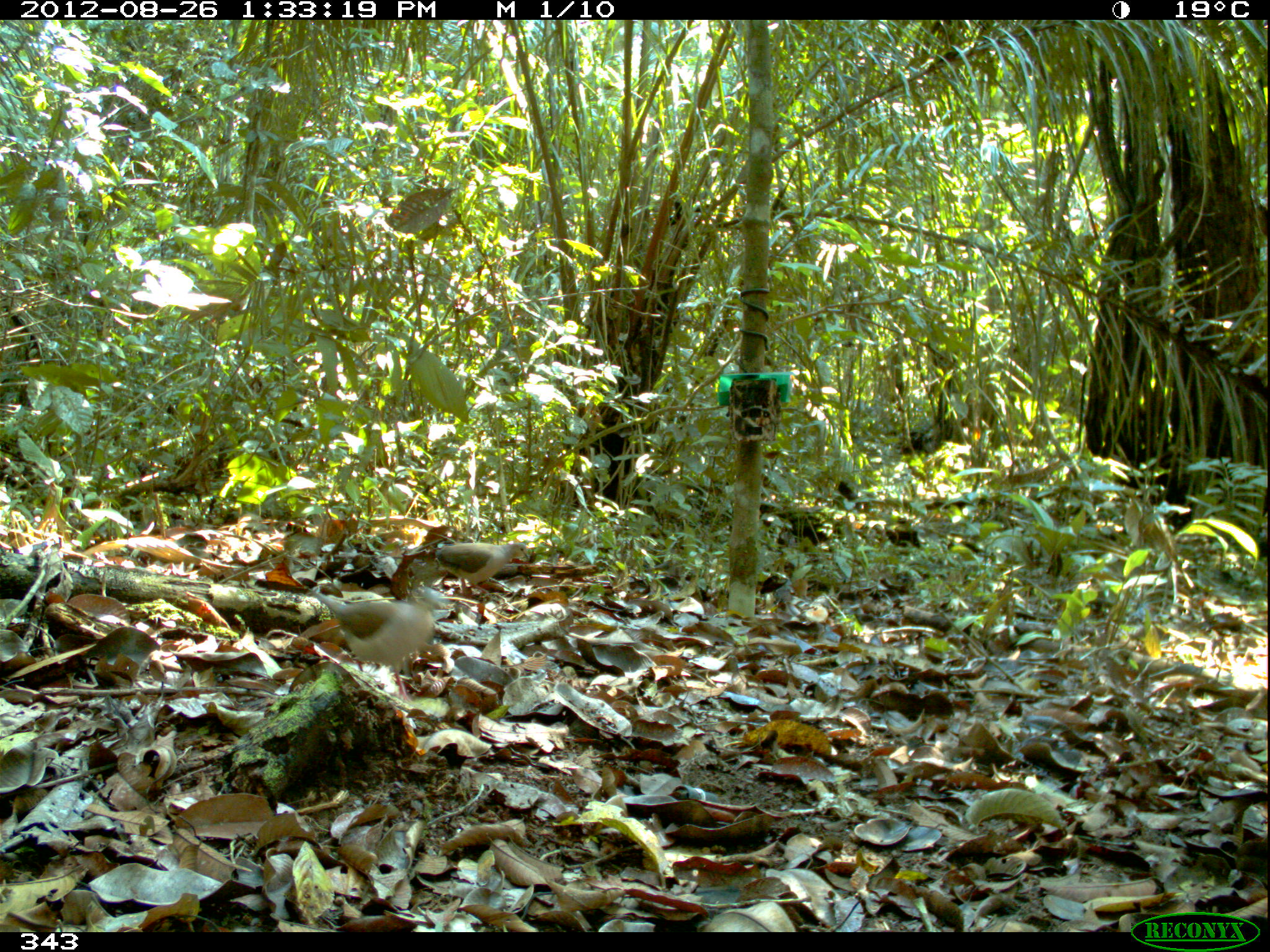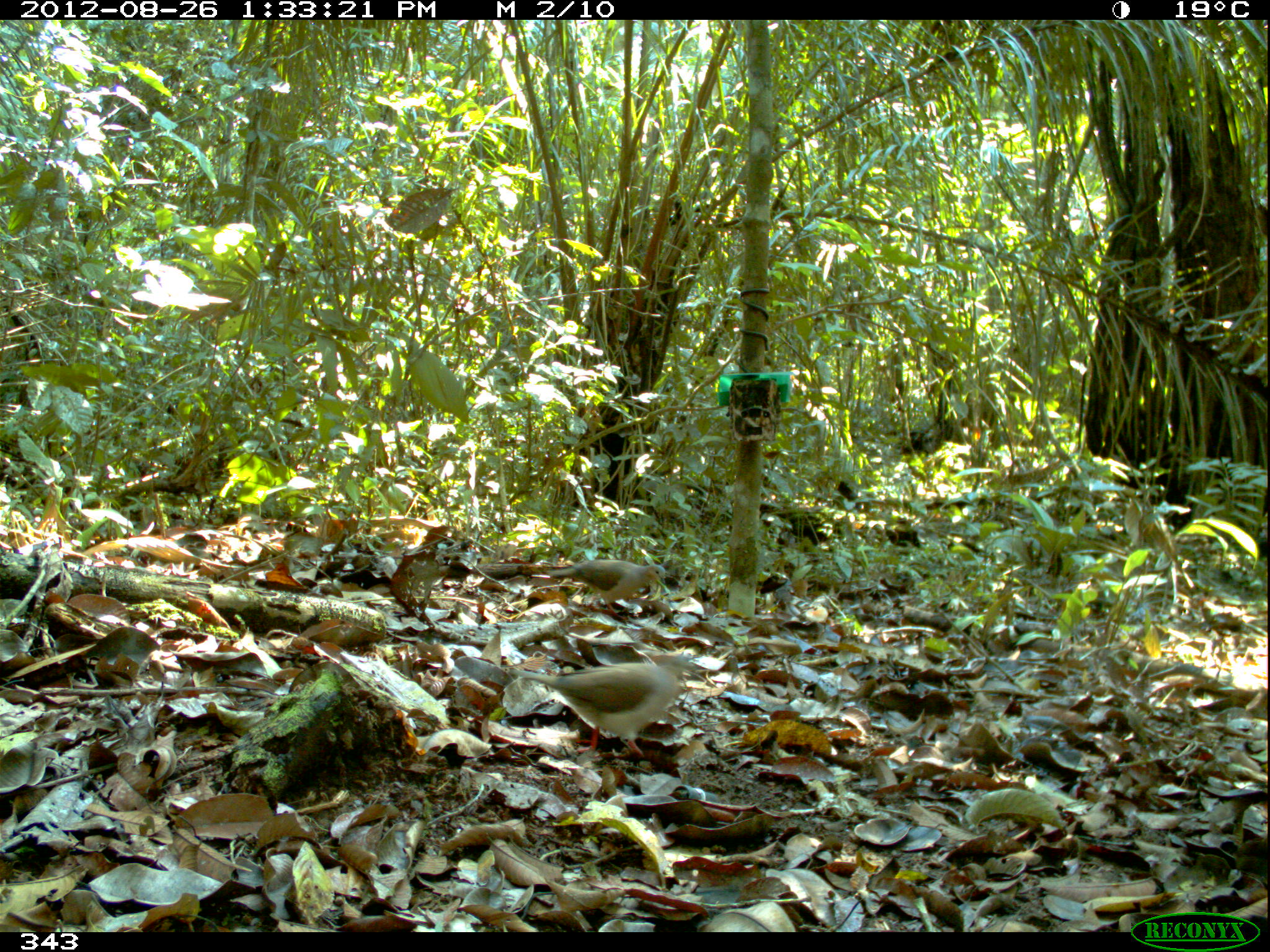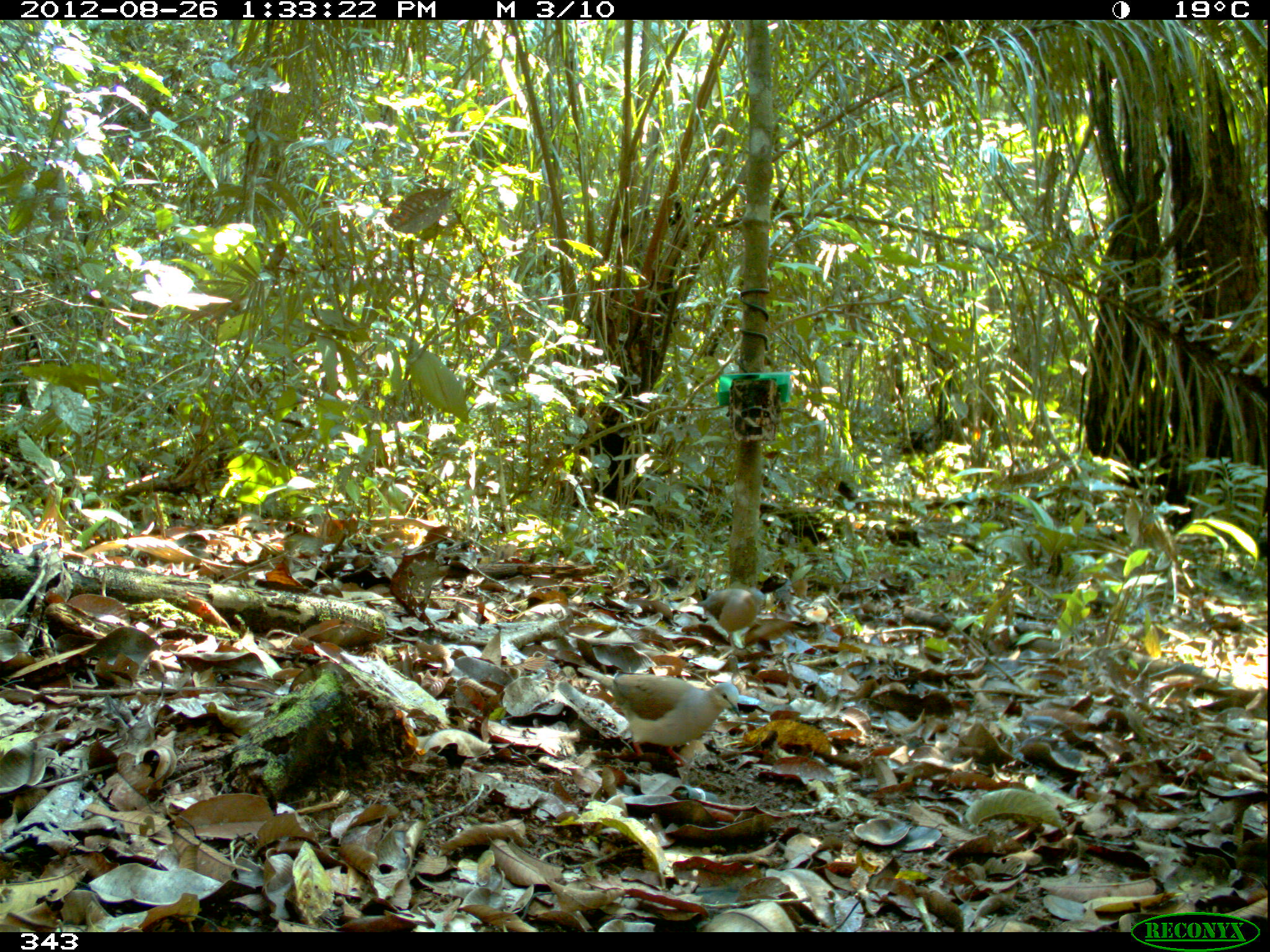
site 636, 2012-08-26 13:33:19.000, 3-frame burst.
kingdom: Animalia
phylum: Chordata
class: Aves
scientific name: Aves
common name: bird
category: unknown bird